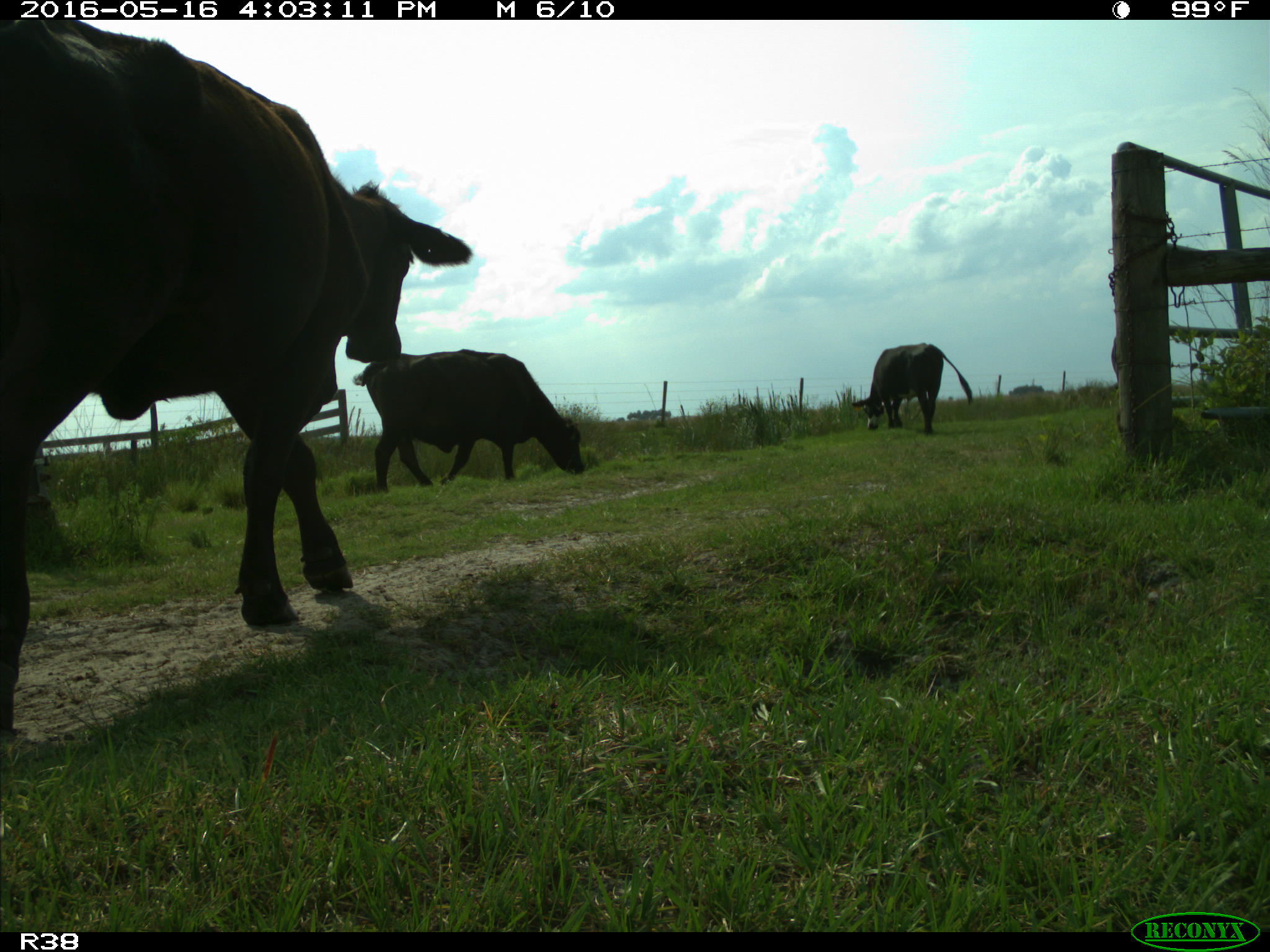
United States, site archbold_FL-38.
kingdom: Animalia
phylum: Chordata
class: Mammalia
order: Artiodactyla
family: Bovidae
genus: Bos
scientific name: Bos taurus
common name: domestic cow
Bos taurus (domestic cow).